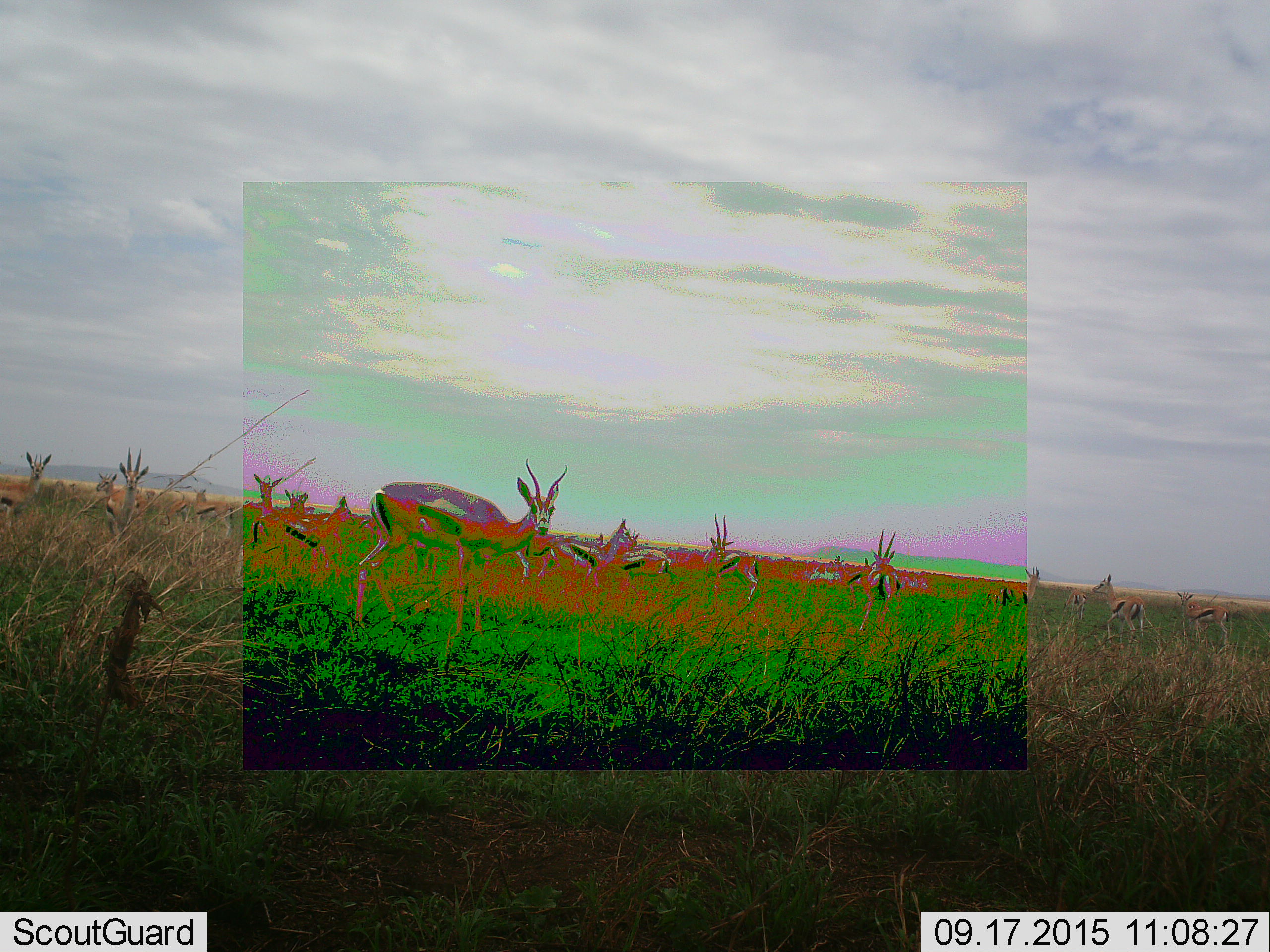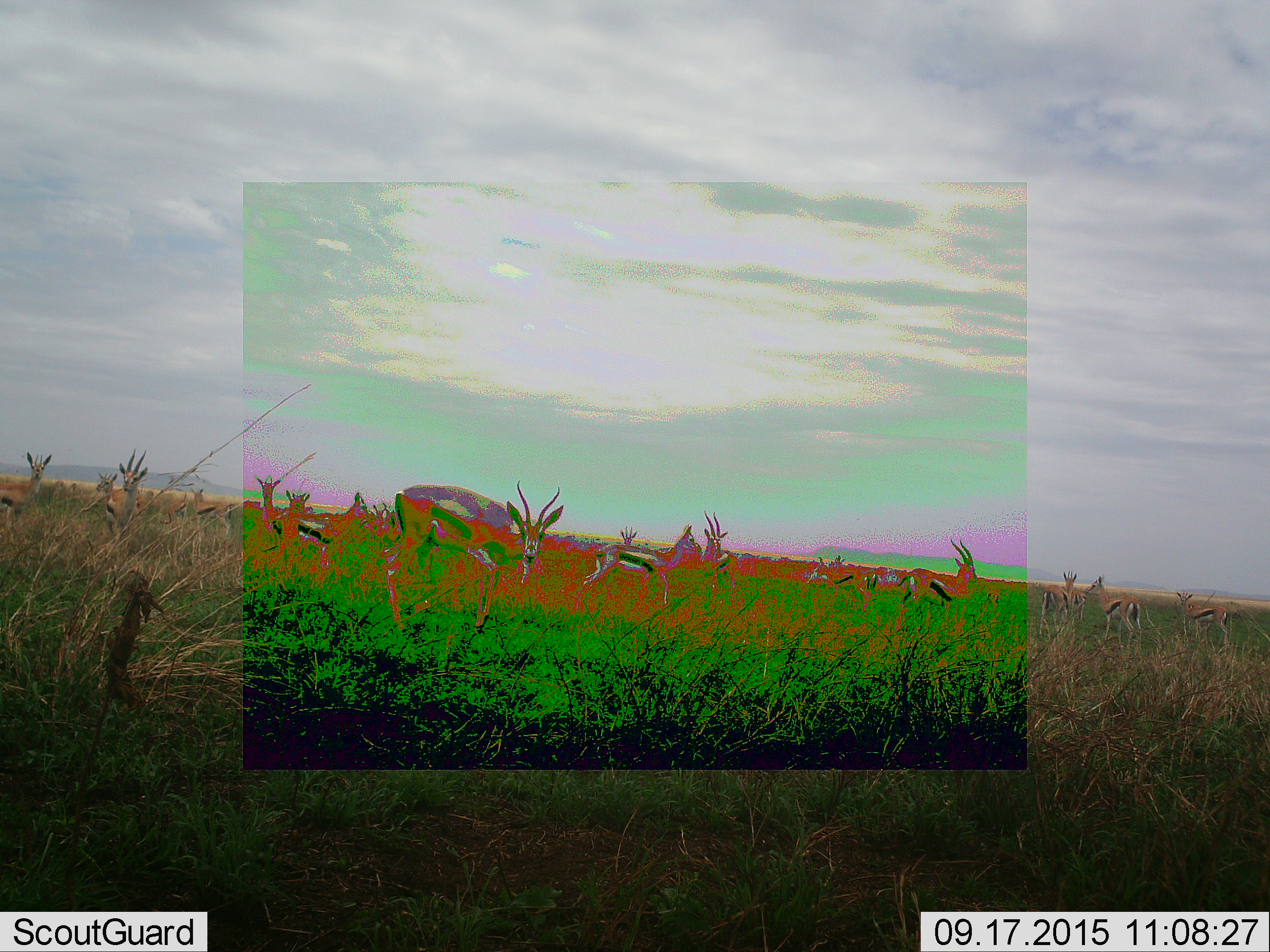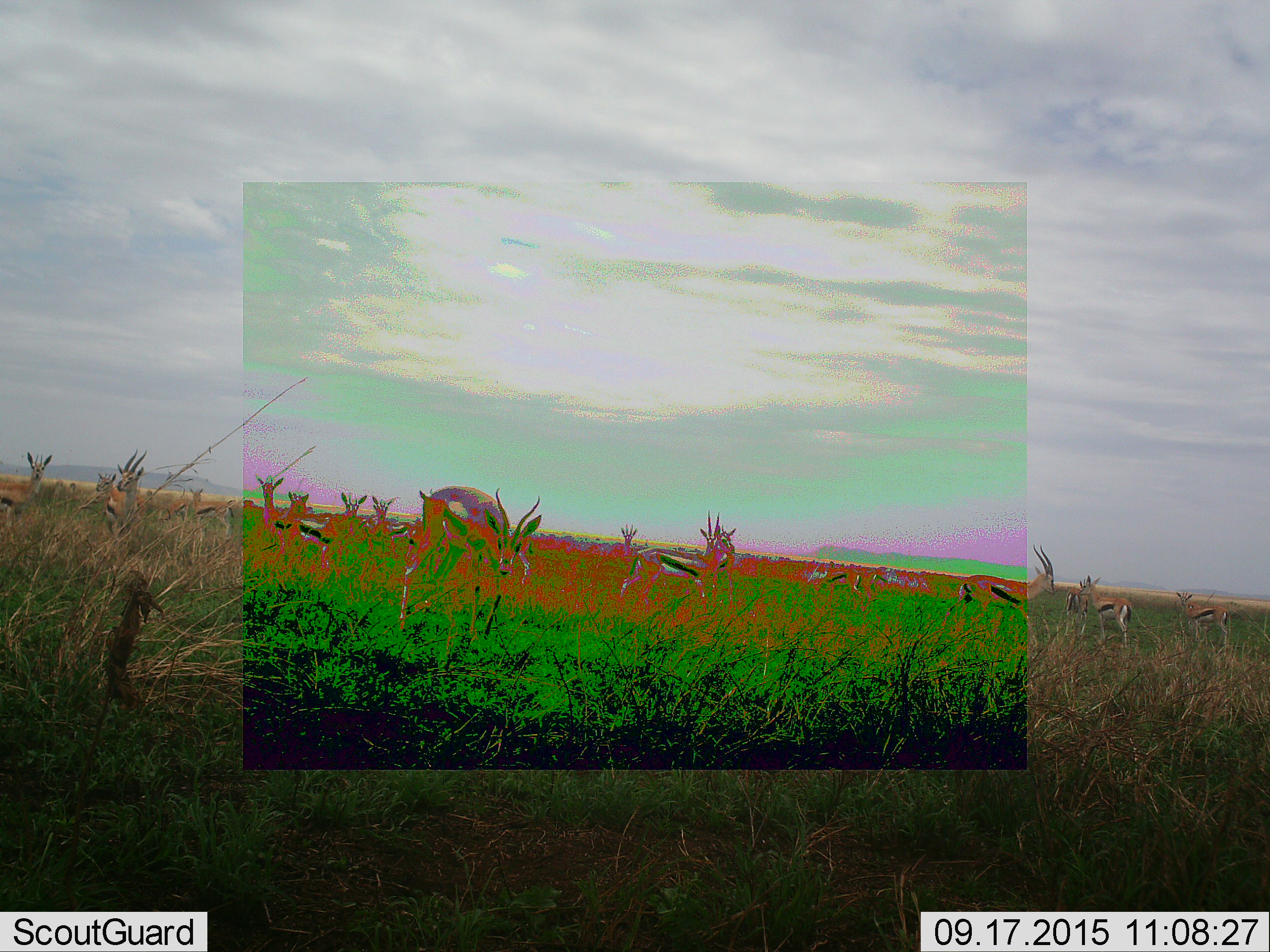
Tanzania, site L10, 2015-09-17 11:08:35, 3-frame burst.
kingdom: Animalia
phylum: Chordata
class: Mammalia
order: Artiodactyla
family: Bovidae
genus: Eudorcas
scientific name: Eudorcas thomsonii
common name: thomson's gazelle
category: gazellethomsons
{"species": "gazellethomsons (thomson's gazelle) (Eudorcas thomsonii)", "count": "11-50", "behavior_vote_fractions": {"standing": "67%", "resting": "17%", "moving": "67%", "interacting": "0%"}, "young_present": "0%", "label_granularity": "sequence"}